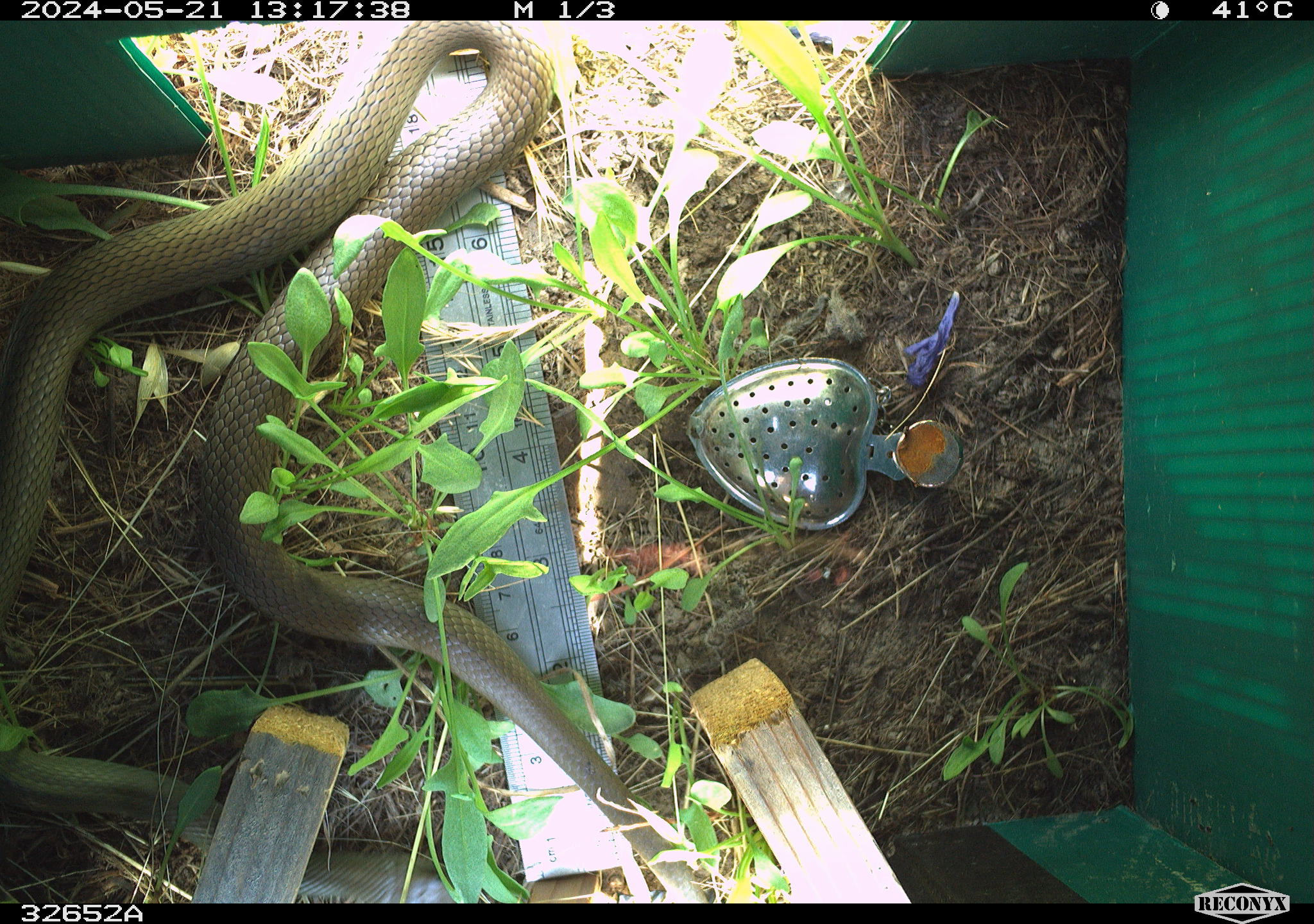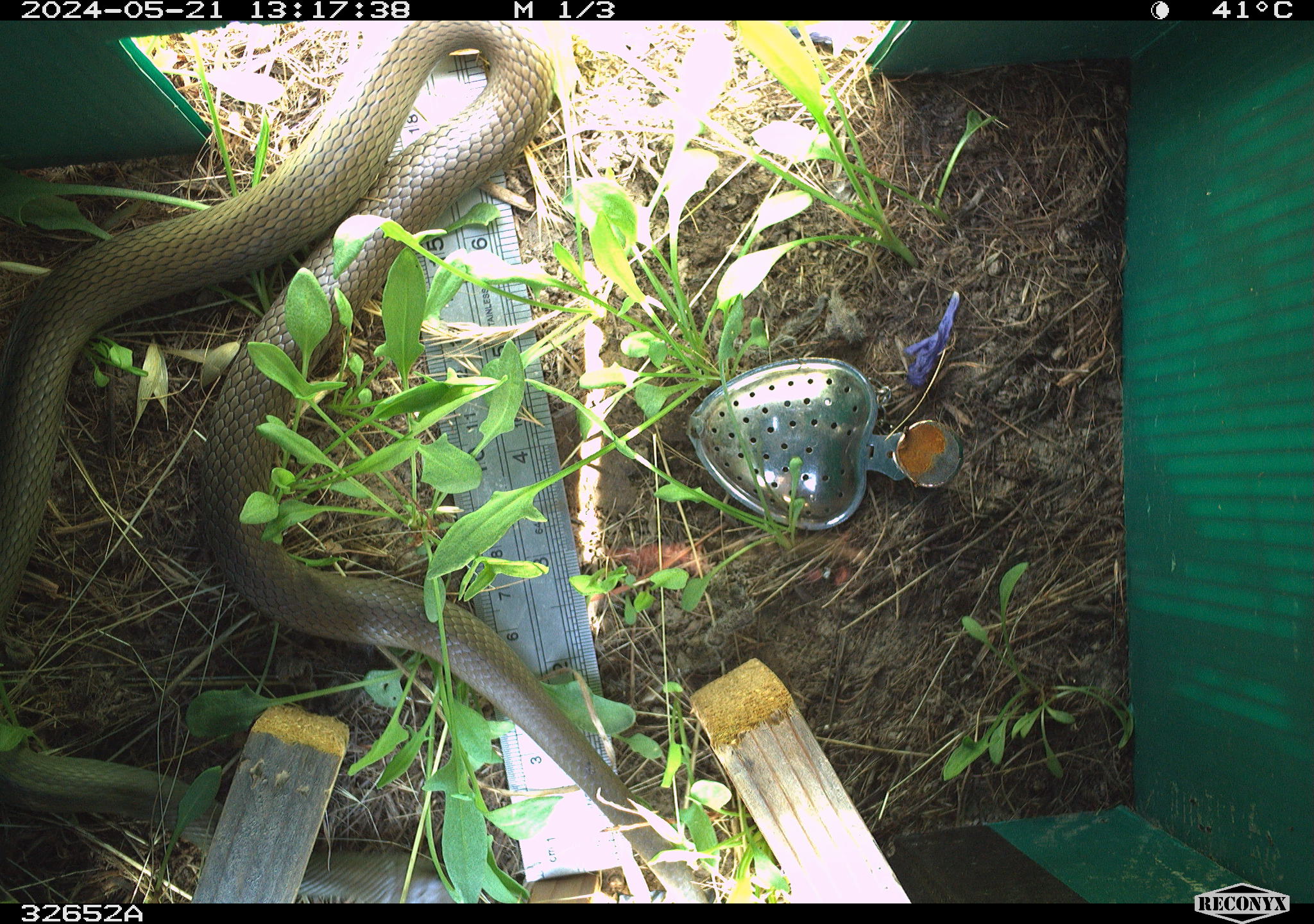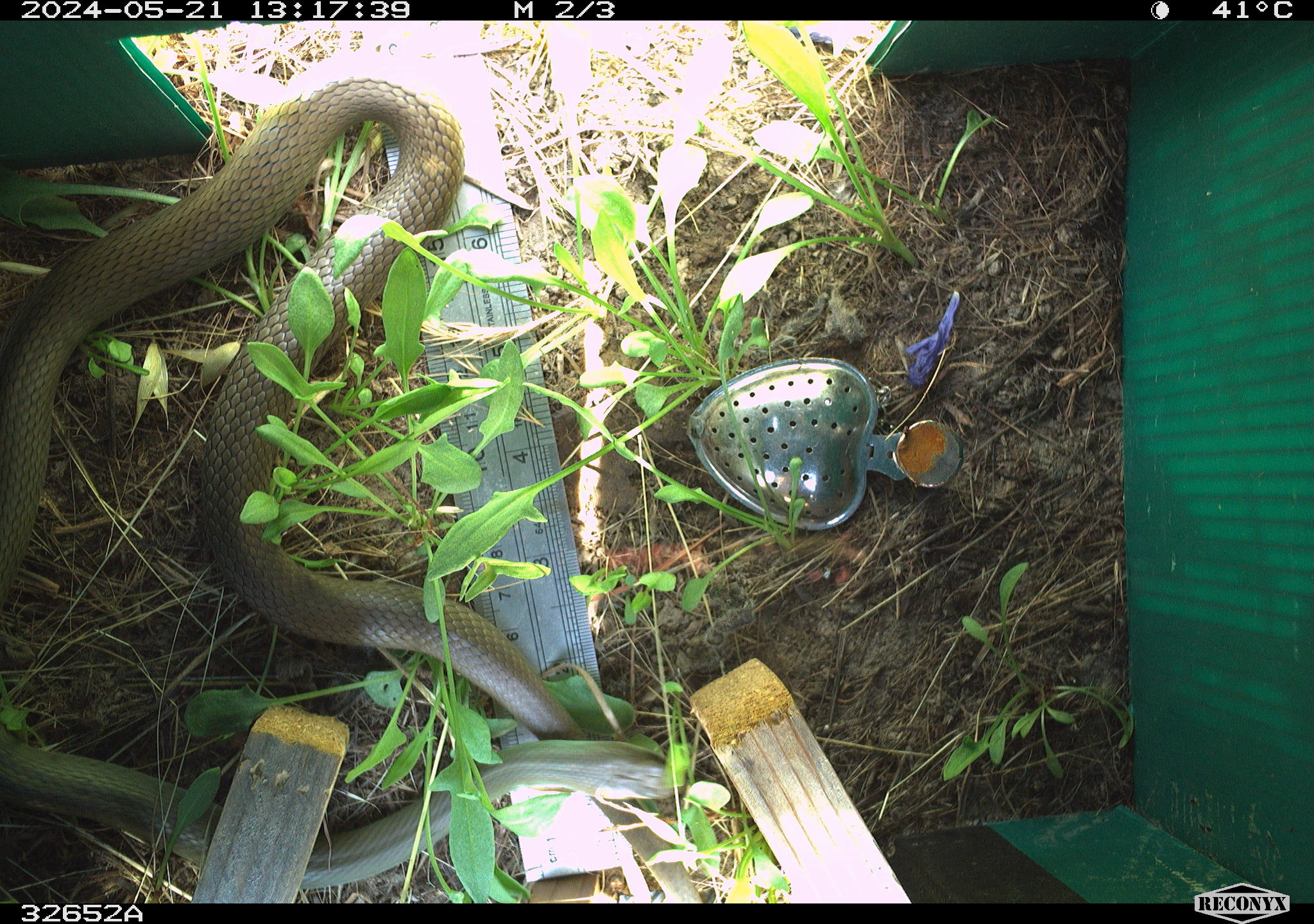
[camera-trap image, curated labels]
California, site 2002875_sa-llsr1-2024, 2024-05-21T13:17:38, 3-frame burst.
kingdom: Animalia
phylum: Chordata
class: Reptilia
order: Squamata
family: Colubridae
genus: Coluber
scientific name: Coluber constrictor mormon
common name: western yellow-bellied racer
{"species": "western yellow-bellied racer (Coluber constrictor mormon)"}